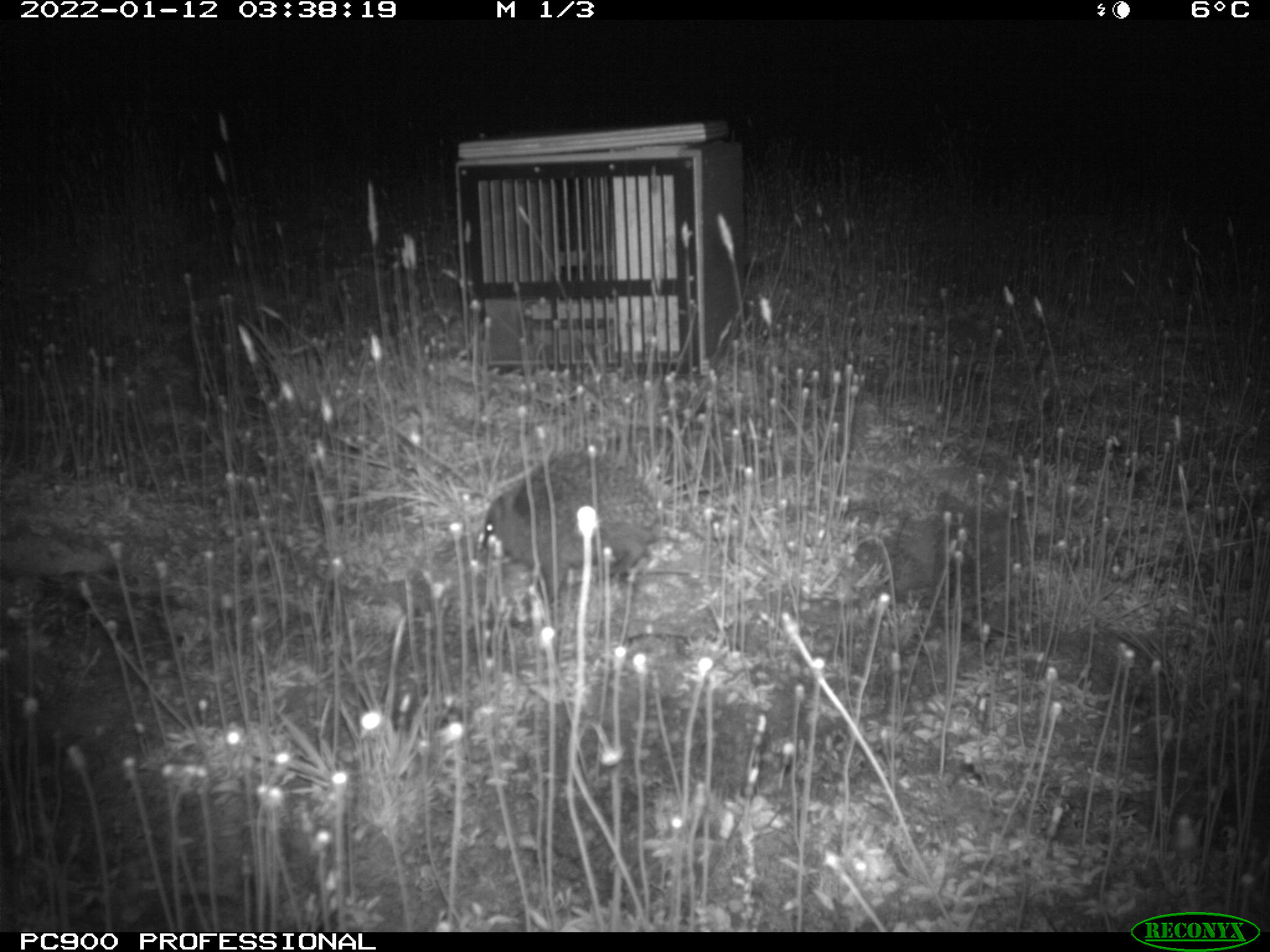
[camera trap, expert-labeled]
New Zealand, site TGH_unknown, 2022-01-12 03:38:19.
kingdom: Animalia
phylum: Chordata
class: Mammalia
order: Eulipotyphla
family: Erinaceidae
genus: Erinaceus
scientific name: Erinaceus europaeus europaeus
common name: european hedgehog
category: hedgehog